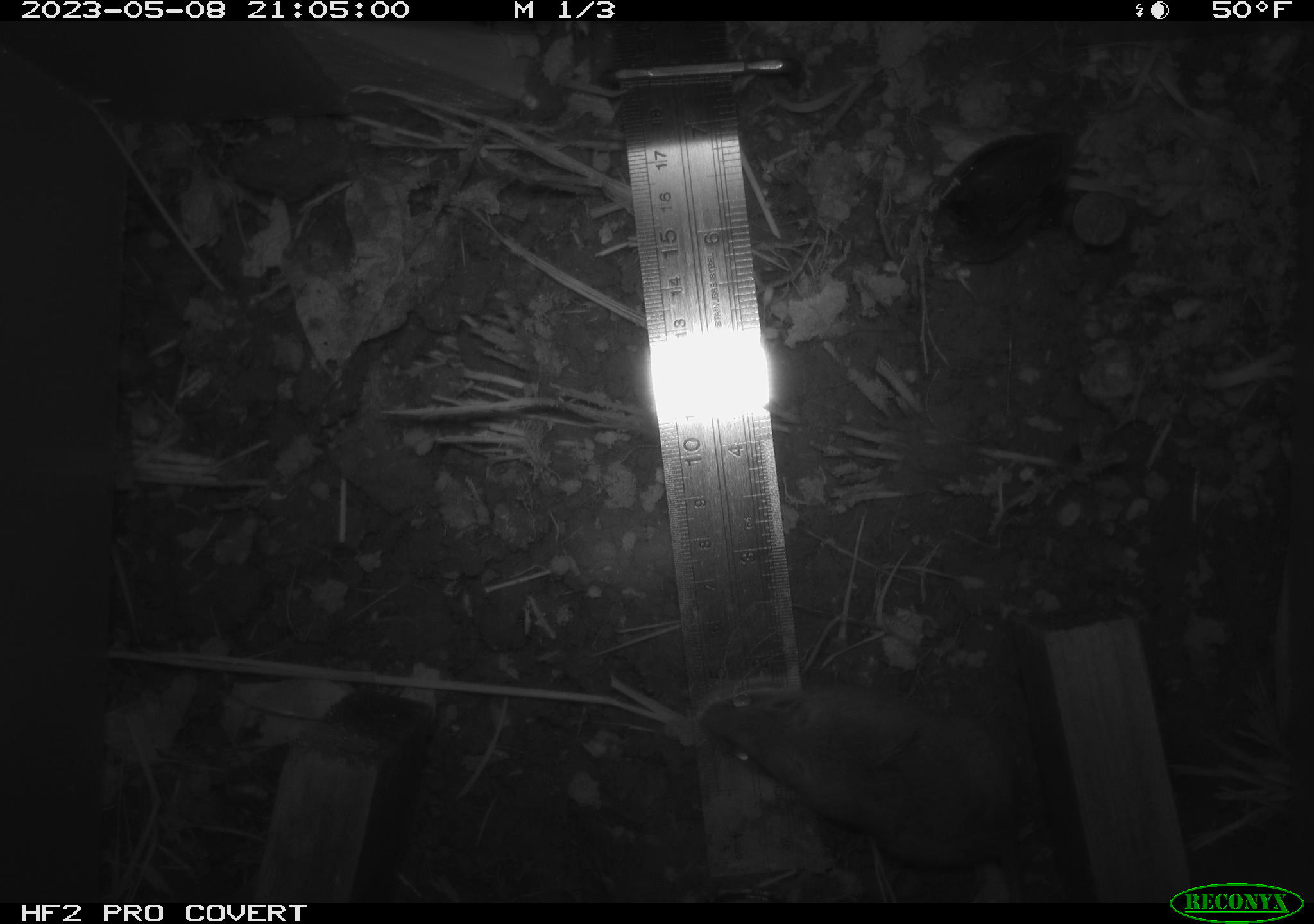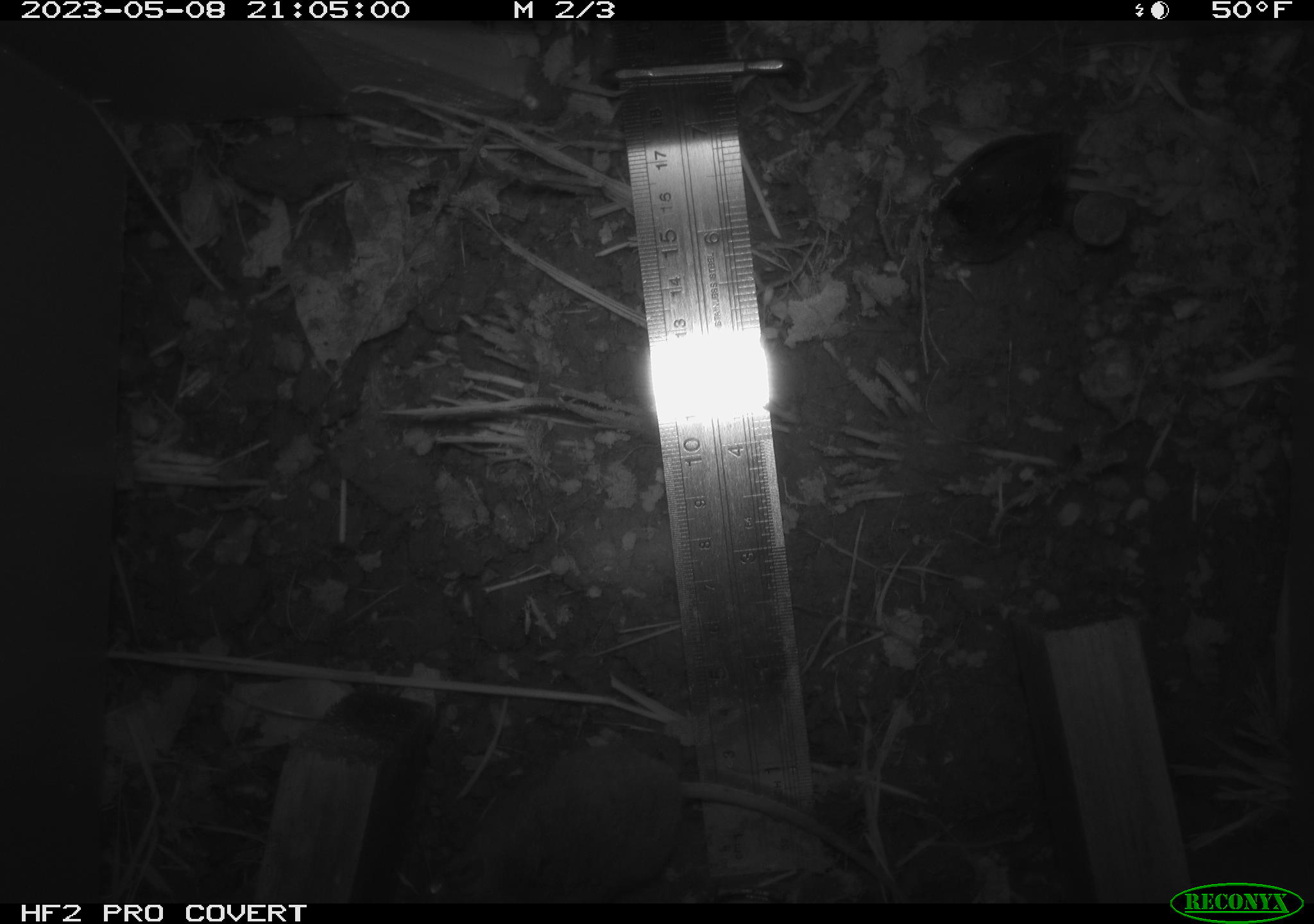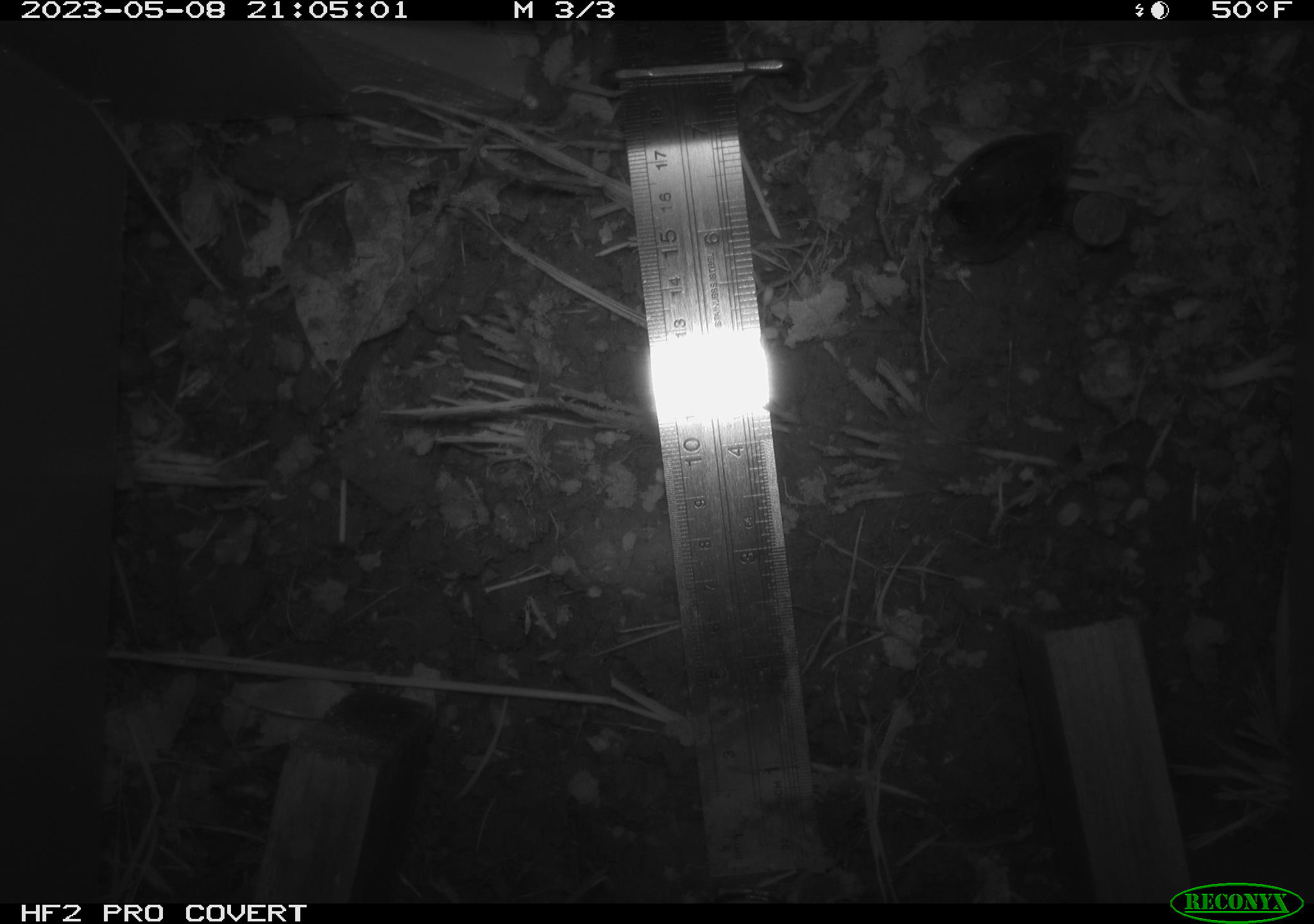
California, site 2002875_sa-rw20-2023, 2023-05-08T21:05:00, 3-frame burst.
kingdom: Animalia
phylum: Chordata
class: Mammalia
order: Rodentia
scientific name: Rodentia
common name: mouse species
Mouse species (Rodentia).